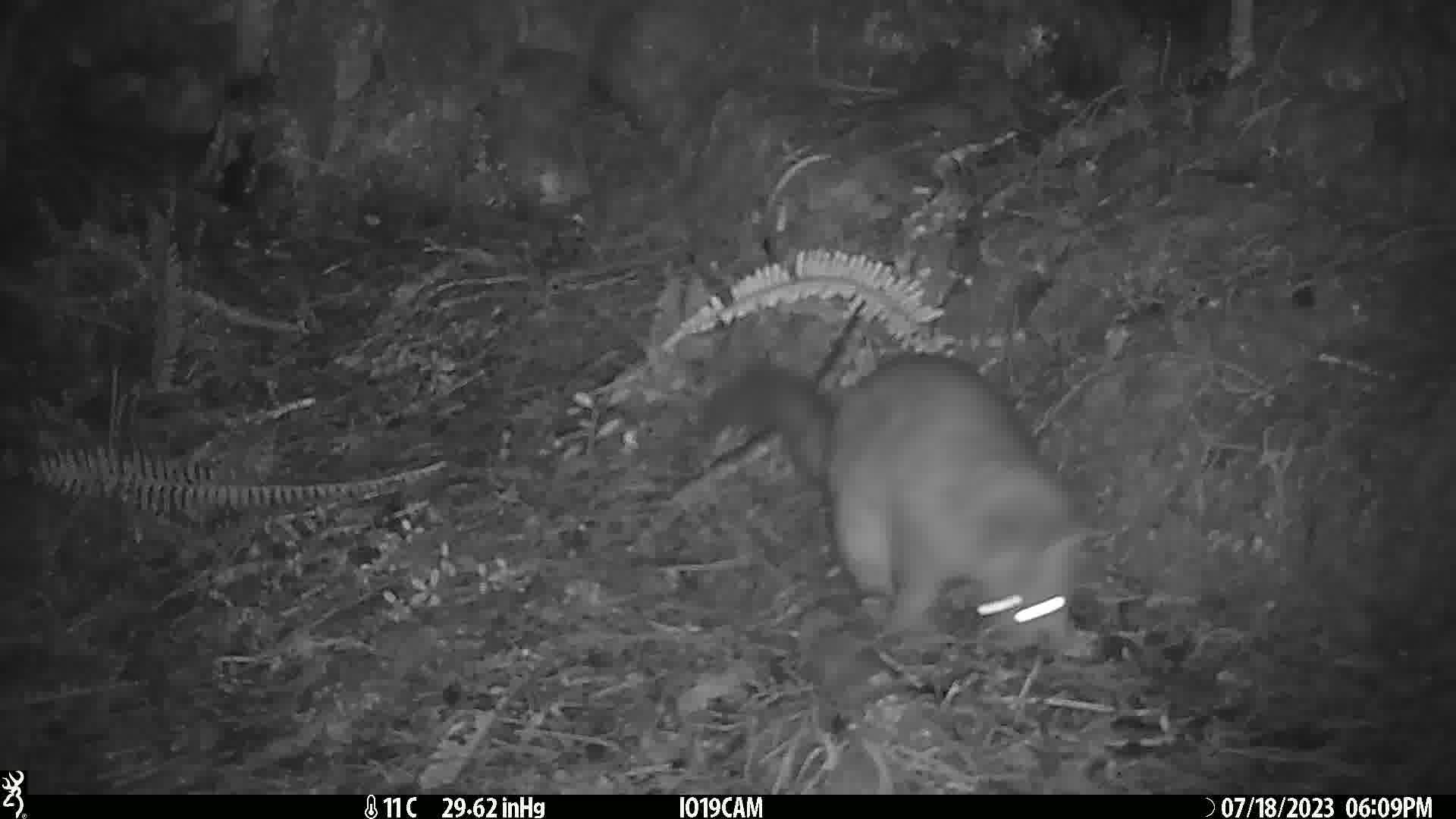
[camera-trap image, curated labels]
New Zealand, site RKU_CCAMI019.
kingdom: Animalia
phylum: Chordata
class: Mammalia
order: Diprotodontia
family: Phalangeridae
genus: Trichosurus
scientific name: Trichosurus vulpecula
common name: common brushtail possum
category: possum